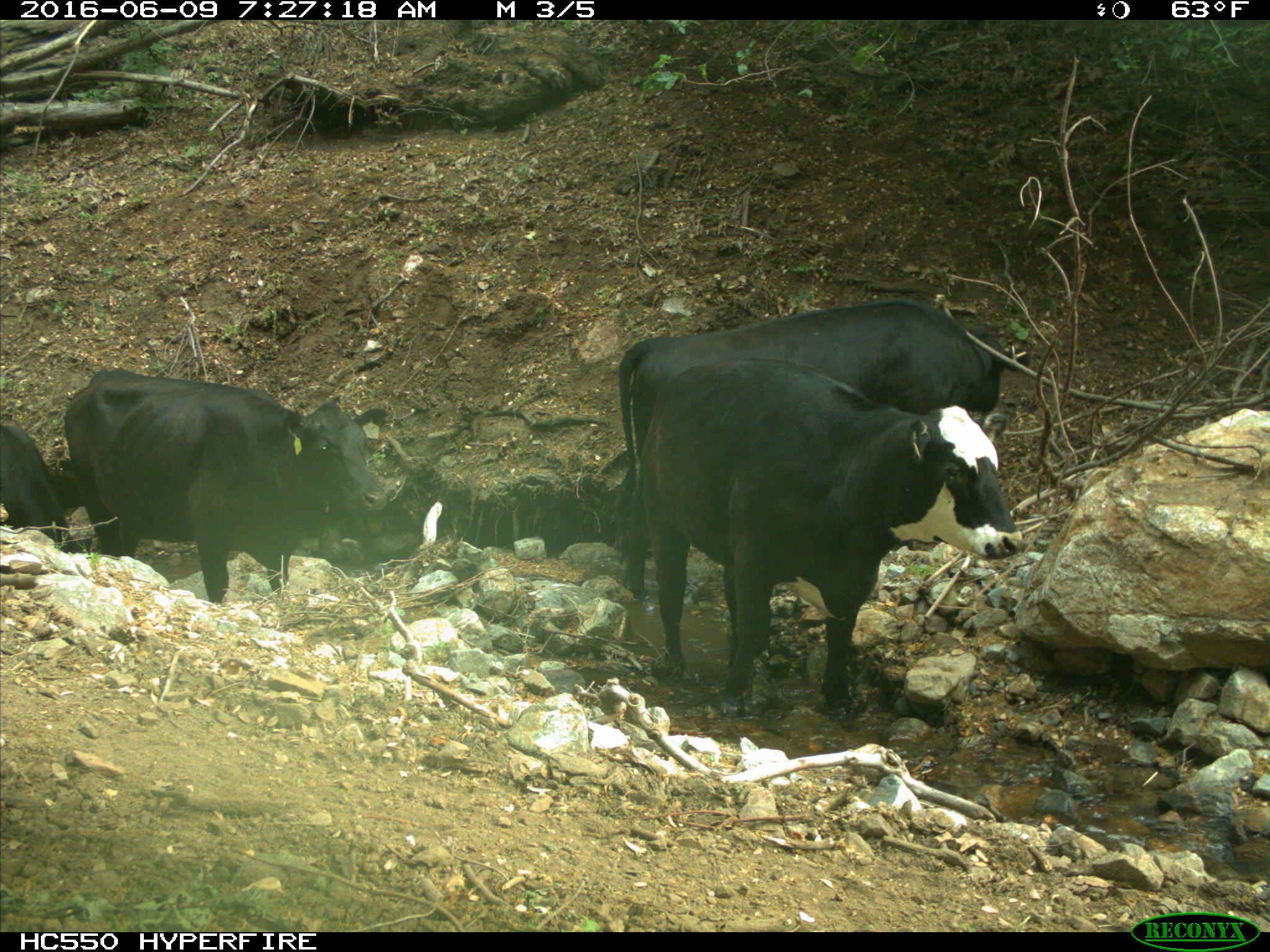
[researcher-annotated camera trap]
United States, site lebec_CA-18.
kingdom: Animalia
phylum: Chordata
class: Mammalia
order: Artiodactyla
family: Bovidae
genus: Bos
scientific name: Bos taurus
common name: domestic cow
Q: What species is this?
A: Bos taurus (domestic cow).